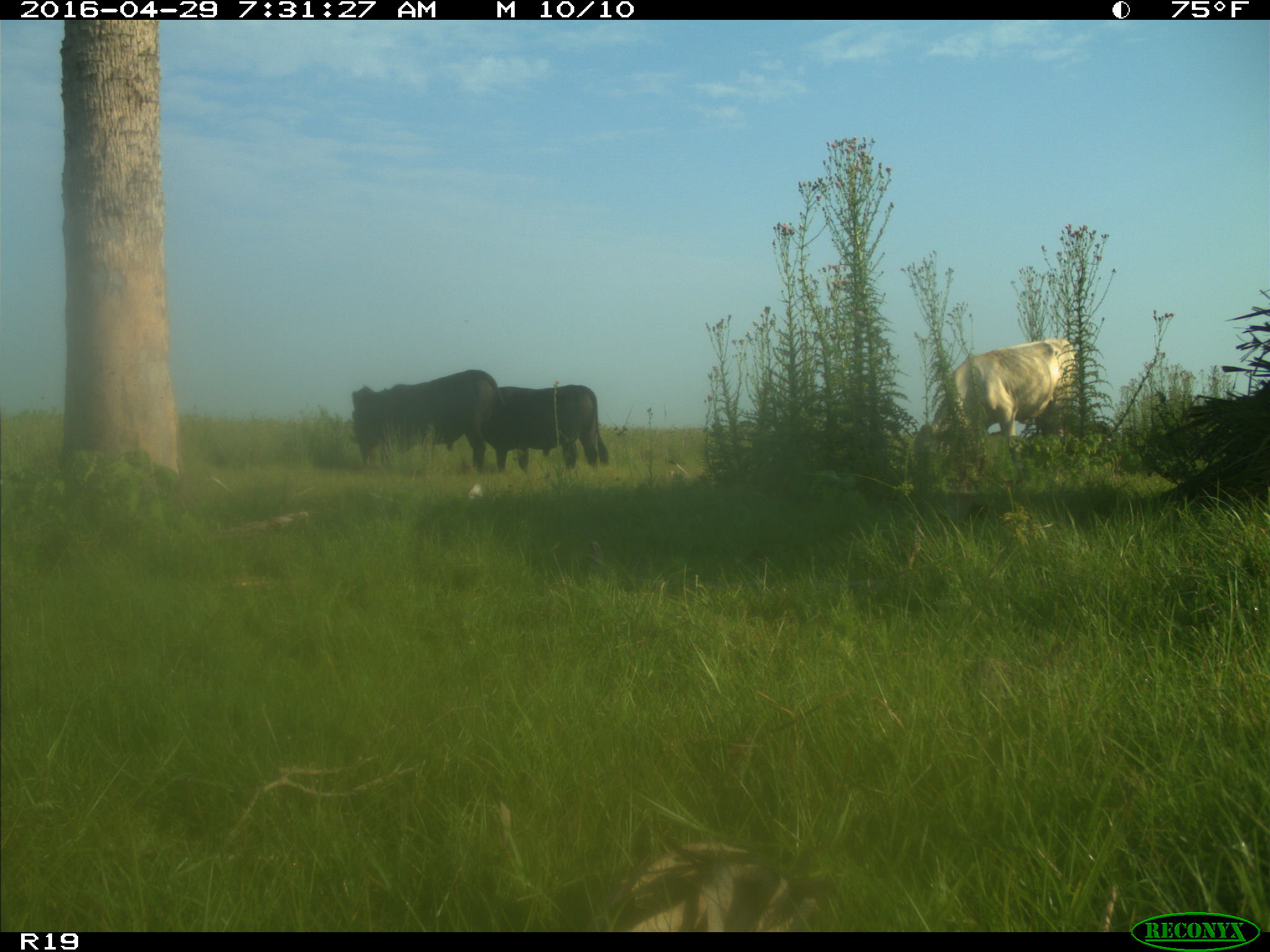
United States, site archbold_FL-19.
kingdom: Animalia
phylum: Chordata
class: Mammalia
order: Artiodactyla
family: Bovidae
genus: Bos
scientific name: Bos taurus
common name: domestic cow